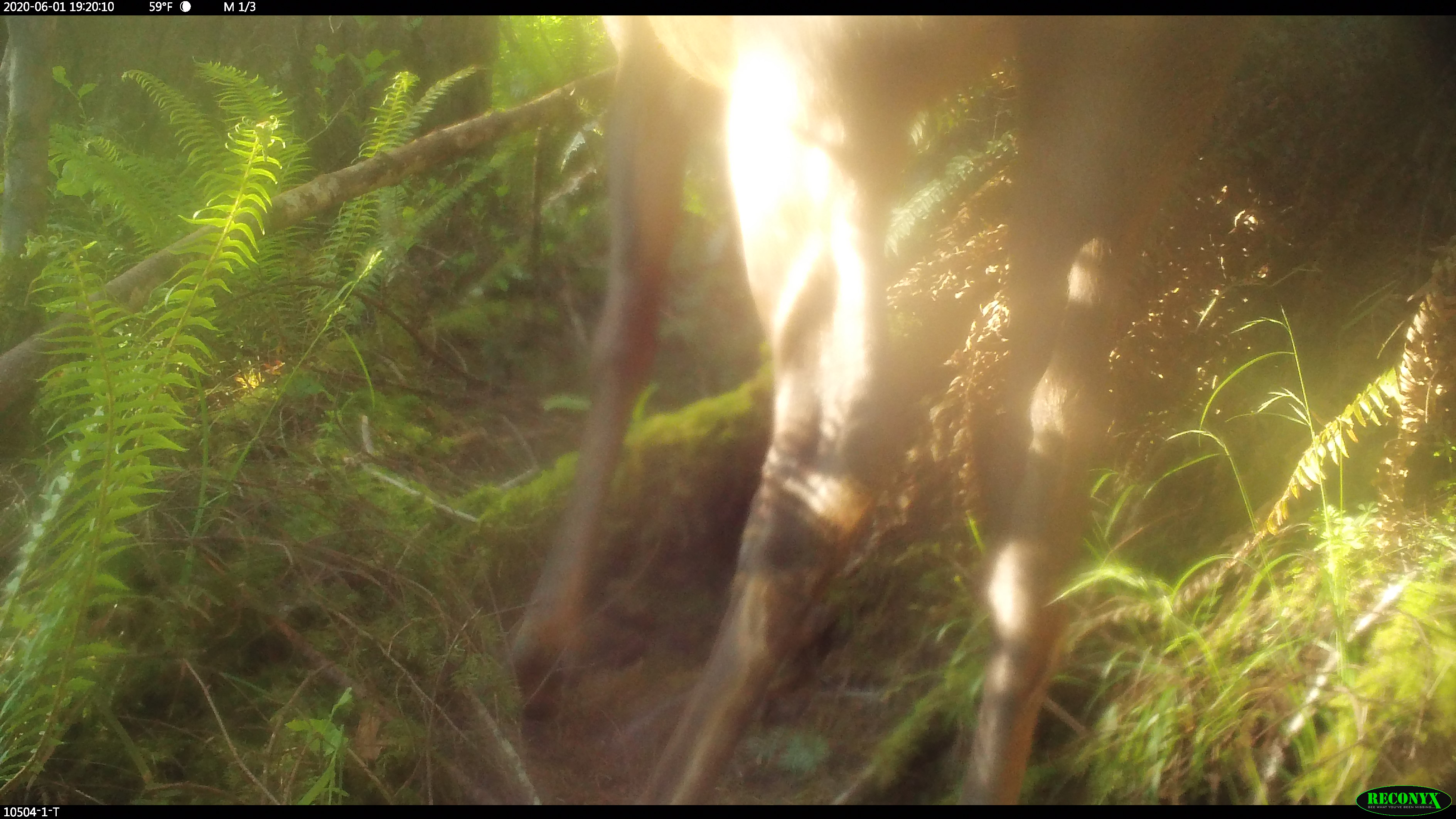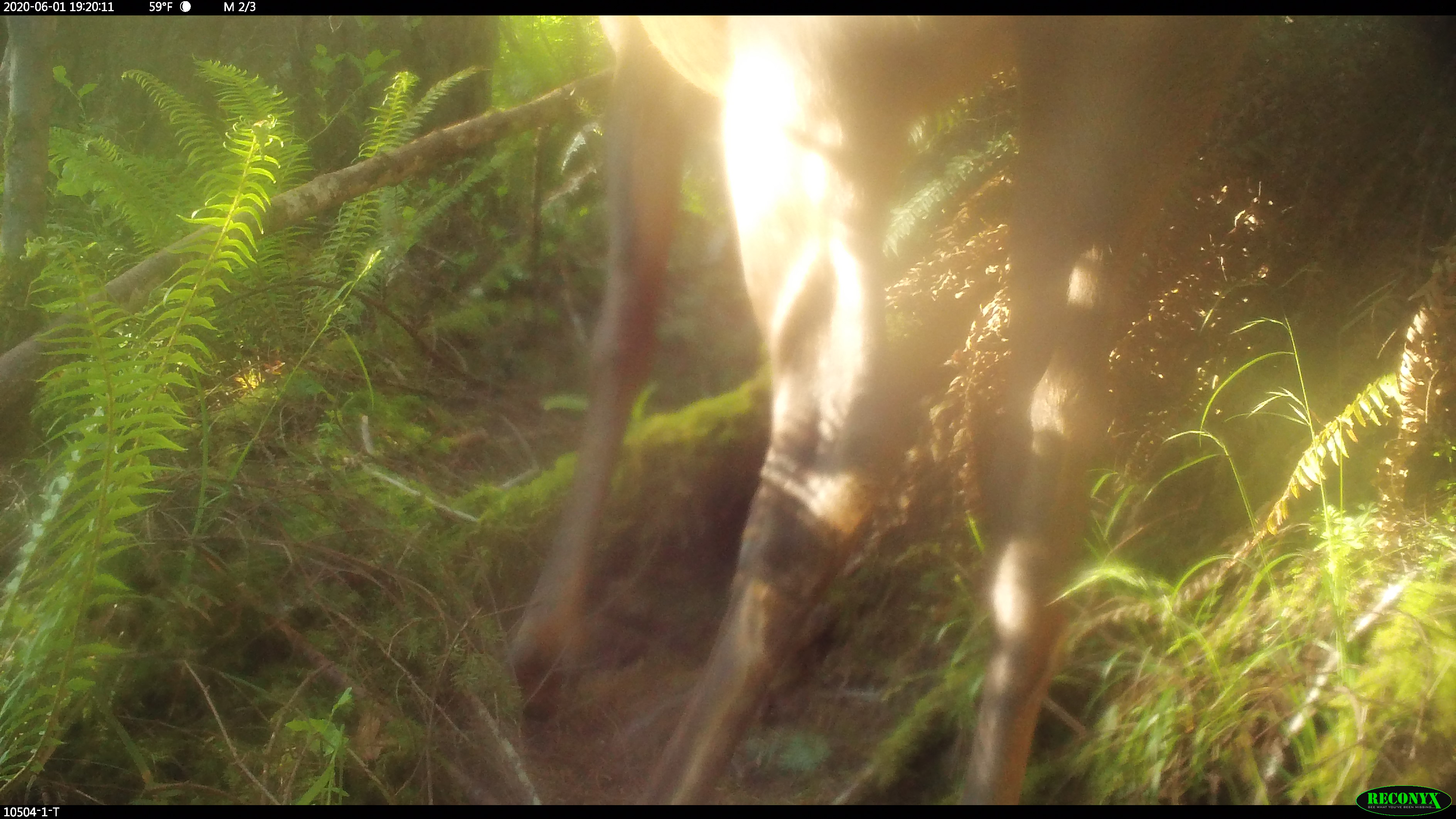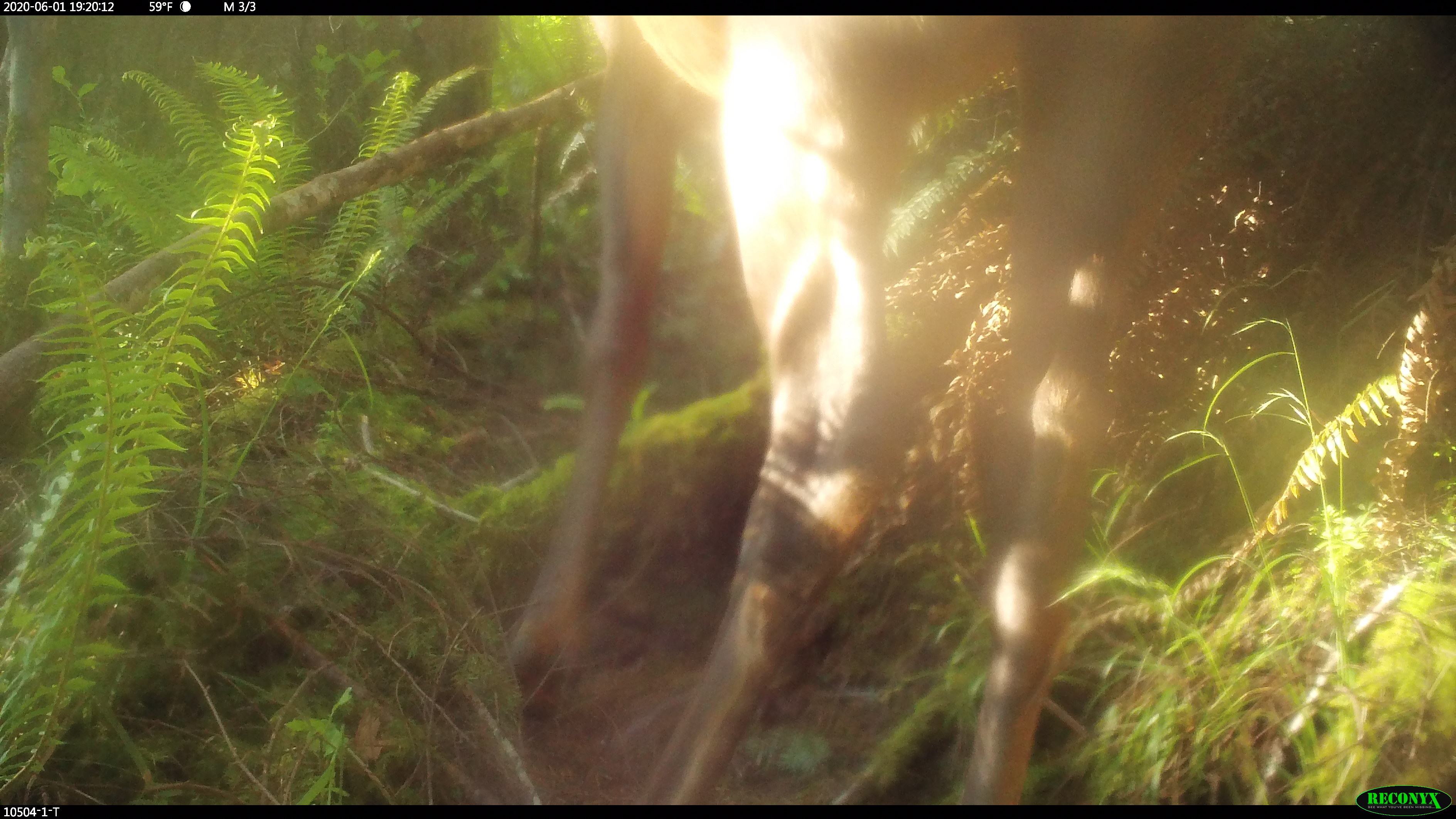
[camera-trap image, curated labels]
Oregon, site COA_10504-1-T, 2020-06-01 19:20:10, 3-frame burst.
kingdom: Animalia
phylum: Chordata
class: Mammalia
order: Artiodactyla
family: Cervidae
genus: Odocoileus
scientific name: Odocoileus hemionus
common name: black-tailed deer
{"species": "black-tailed deer (Odocoileus hemionus)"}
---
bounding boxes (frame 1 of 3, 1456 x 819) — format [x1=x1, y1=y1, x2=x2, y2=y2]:
black-tailed deer: [x1=493, y1=21, x2=1257, y2=797]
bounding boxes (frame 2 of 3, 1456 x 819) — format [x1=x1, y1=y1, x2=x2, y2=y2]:
black-tailed deer: [x1=495, y1=21, x2=1257, y2=801]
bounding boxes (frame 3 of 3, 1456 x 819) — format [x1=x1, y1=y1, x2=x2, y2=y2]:
black-tailed deer: [x1=495, y1=21, x2=1254, y2=797]